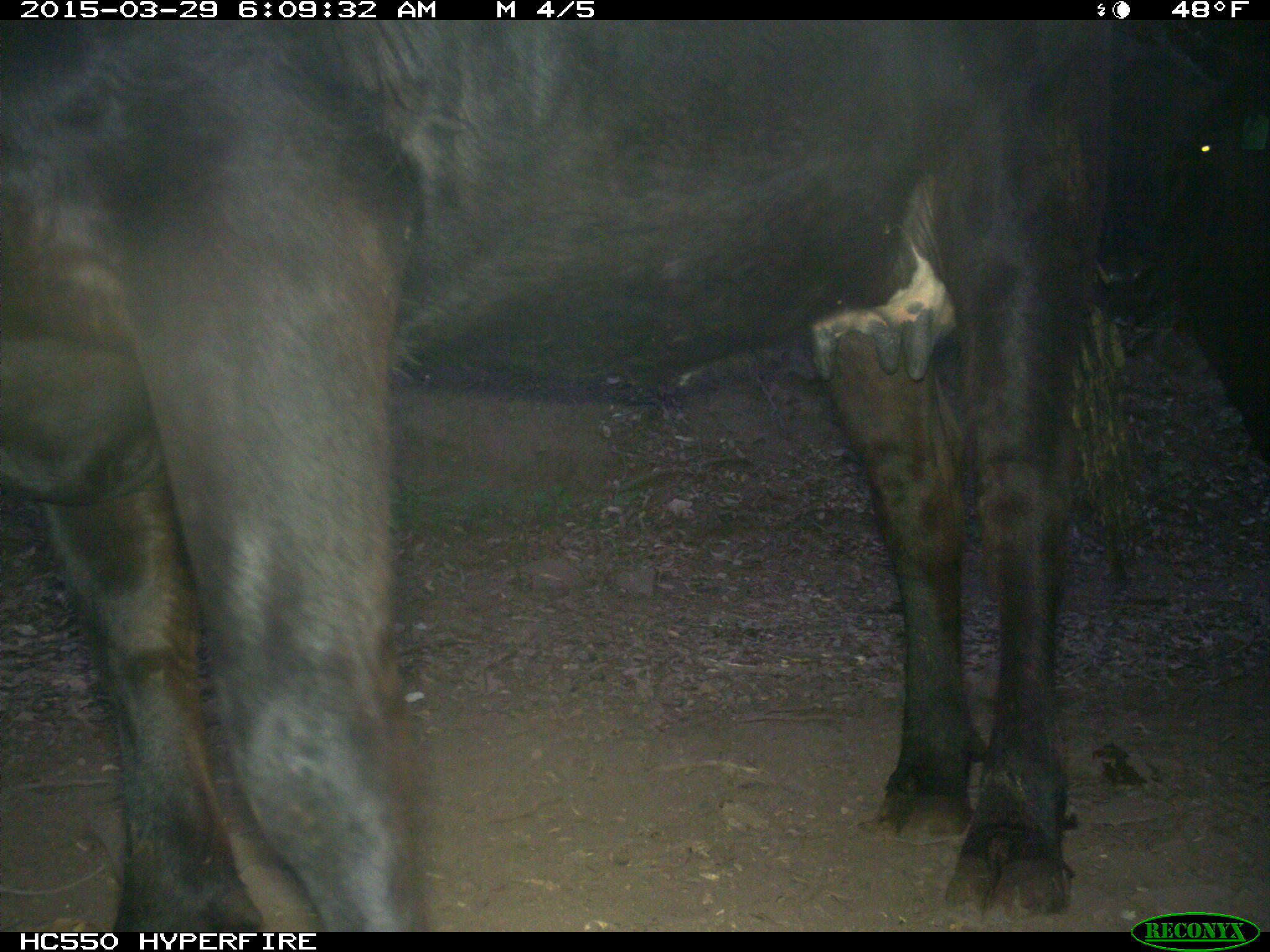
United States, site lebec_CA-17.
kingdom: Animalia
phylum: Chordata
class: Mammalia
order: Artiodactyla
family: Bovidae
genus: Bos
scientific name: Bos taurus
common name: domestic cow